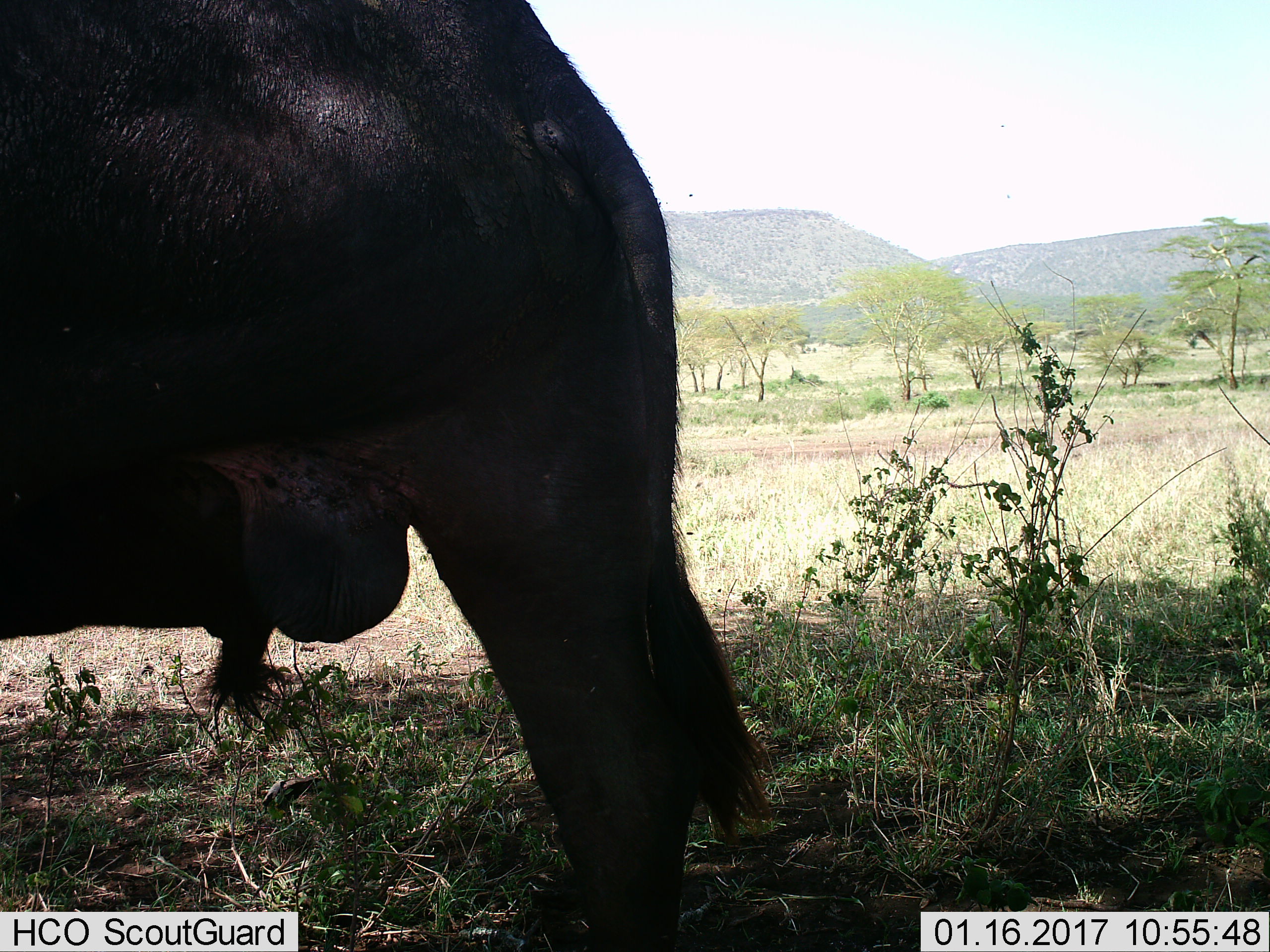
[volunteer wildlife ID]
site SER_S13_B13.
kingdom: Animalia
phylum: Chordata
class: Mammalia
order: Artiodactyla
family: Bovidae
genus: Connochaetes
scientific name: Connochaetes taurinus taurinus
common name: blue wildebeest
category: wildebeestblue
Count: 1.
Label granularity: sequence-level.